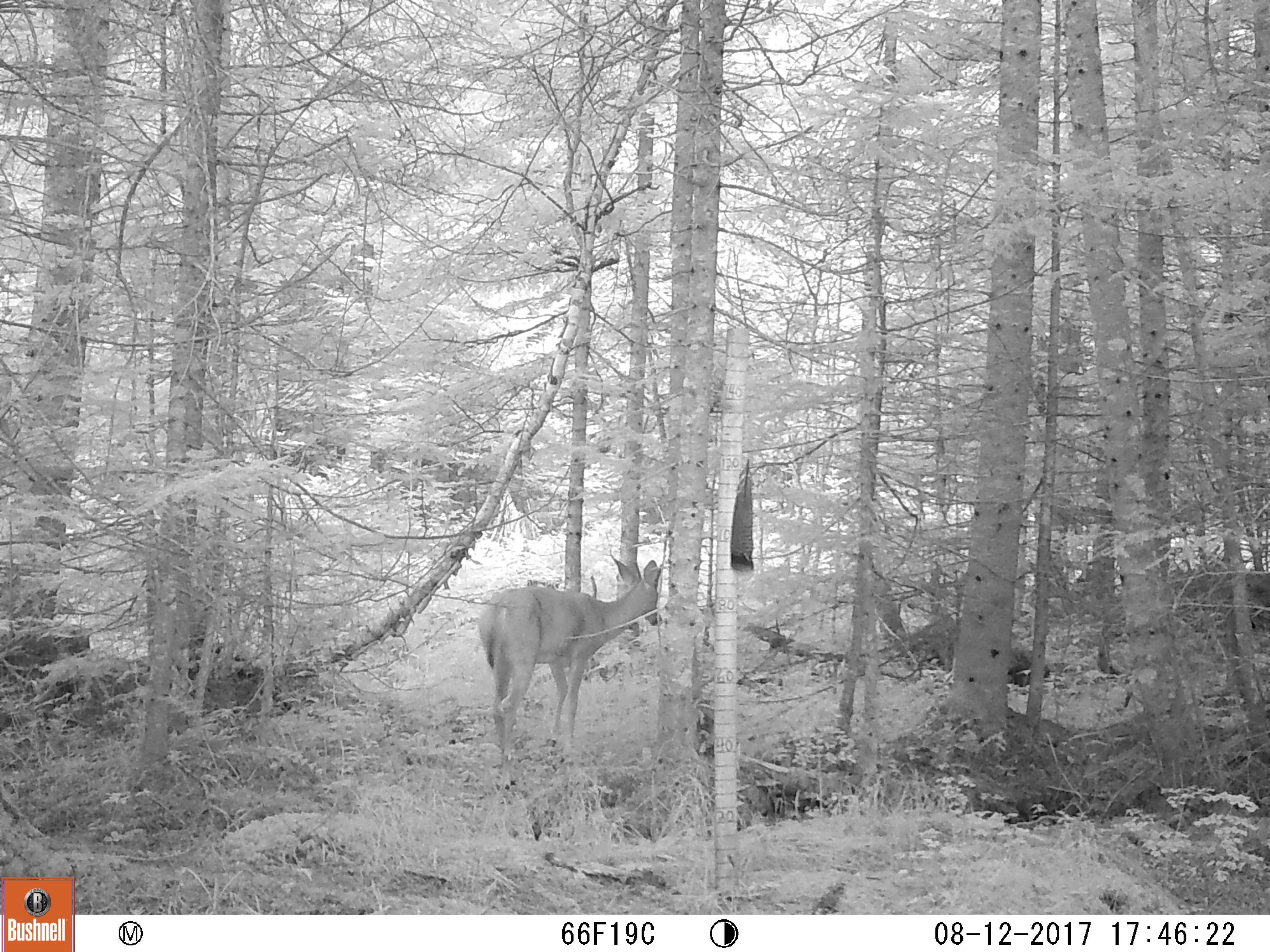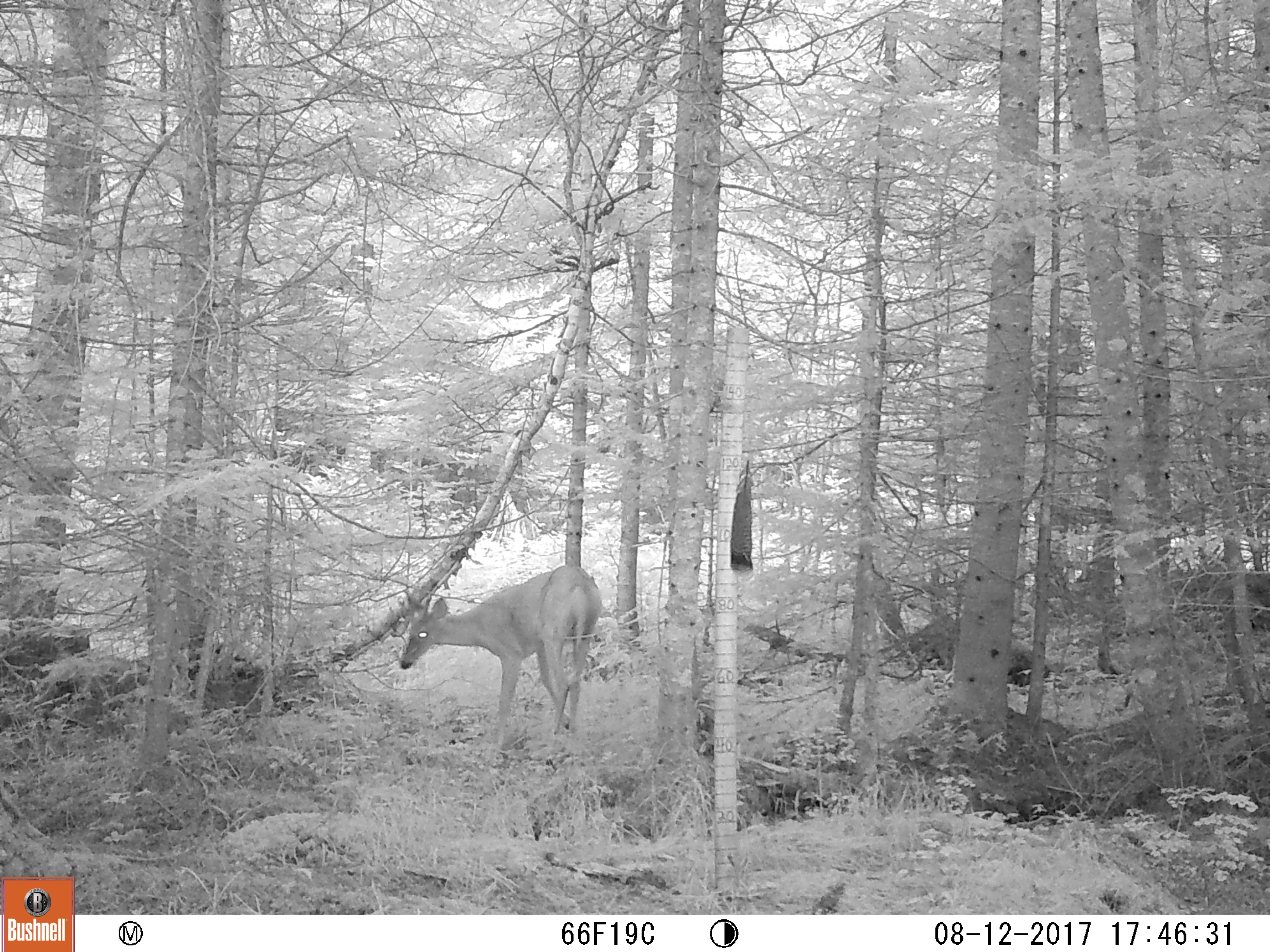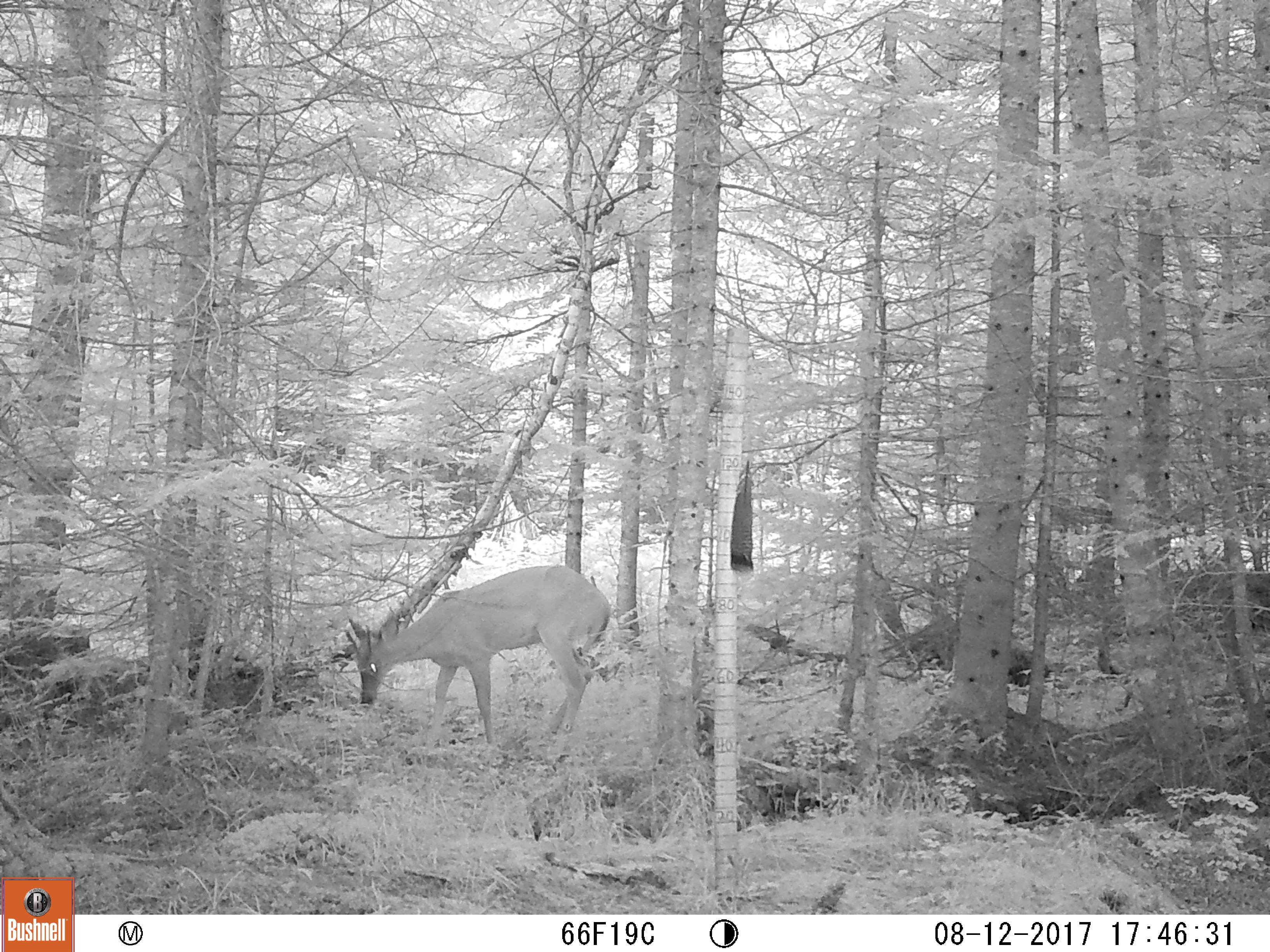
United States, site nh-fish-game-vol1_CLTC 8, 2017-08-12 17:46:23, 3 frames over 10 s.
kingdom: Animalia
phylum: Chordata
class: Mammalia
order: Artiodactyla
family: Cervidae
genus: Odocoileus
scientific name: Odocoileus virginianus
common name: white-tailed deer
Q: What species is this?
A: White-tailed deer (Odocoileus virginianus).